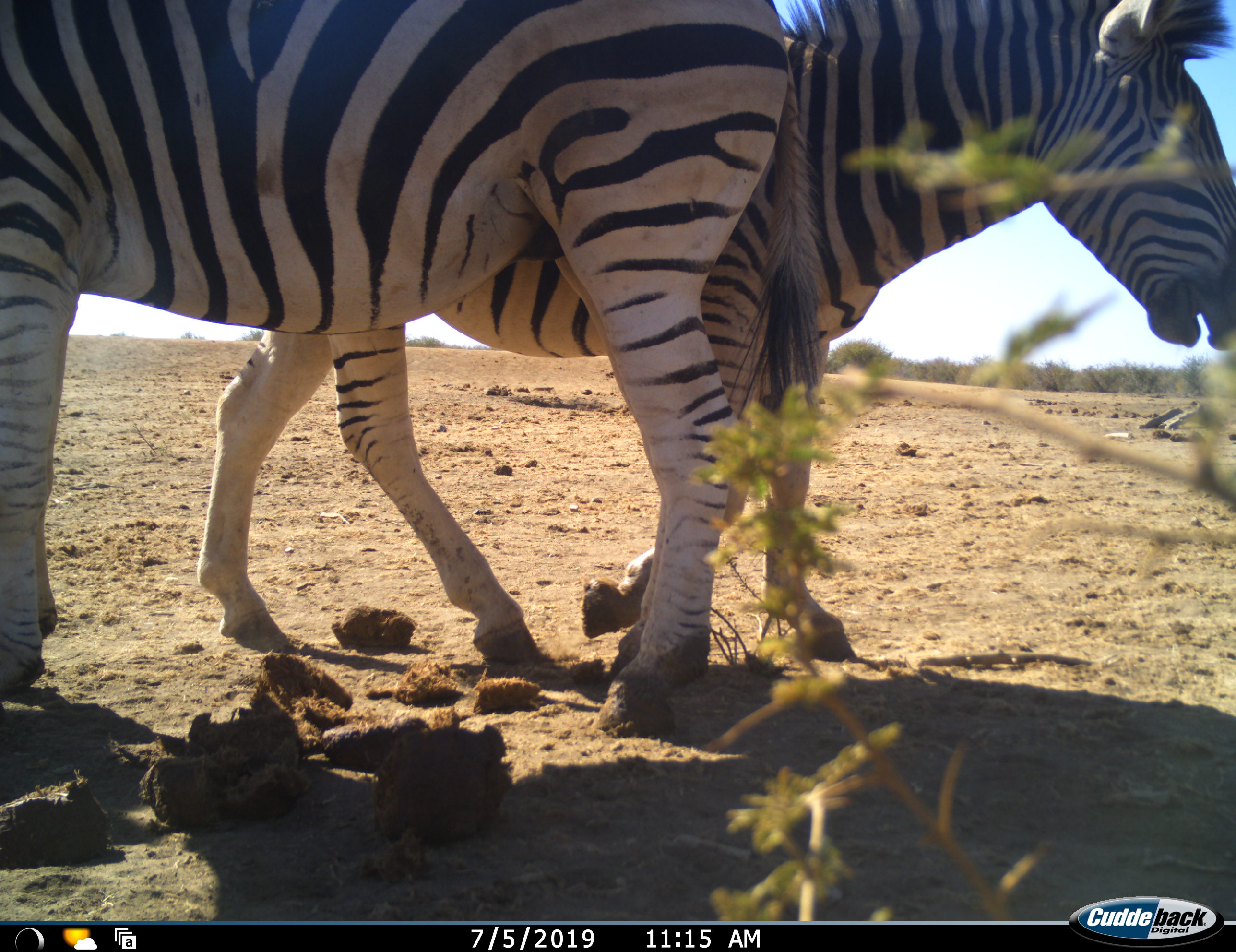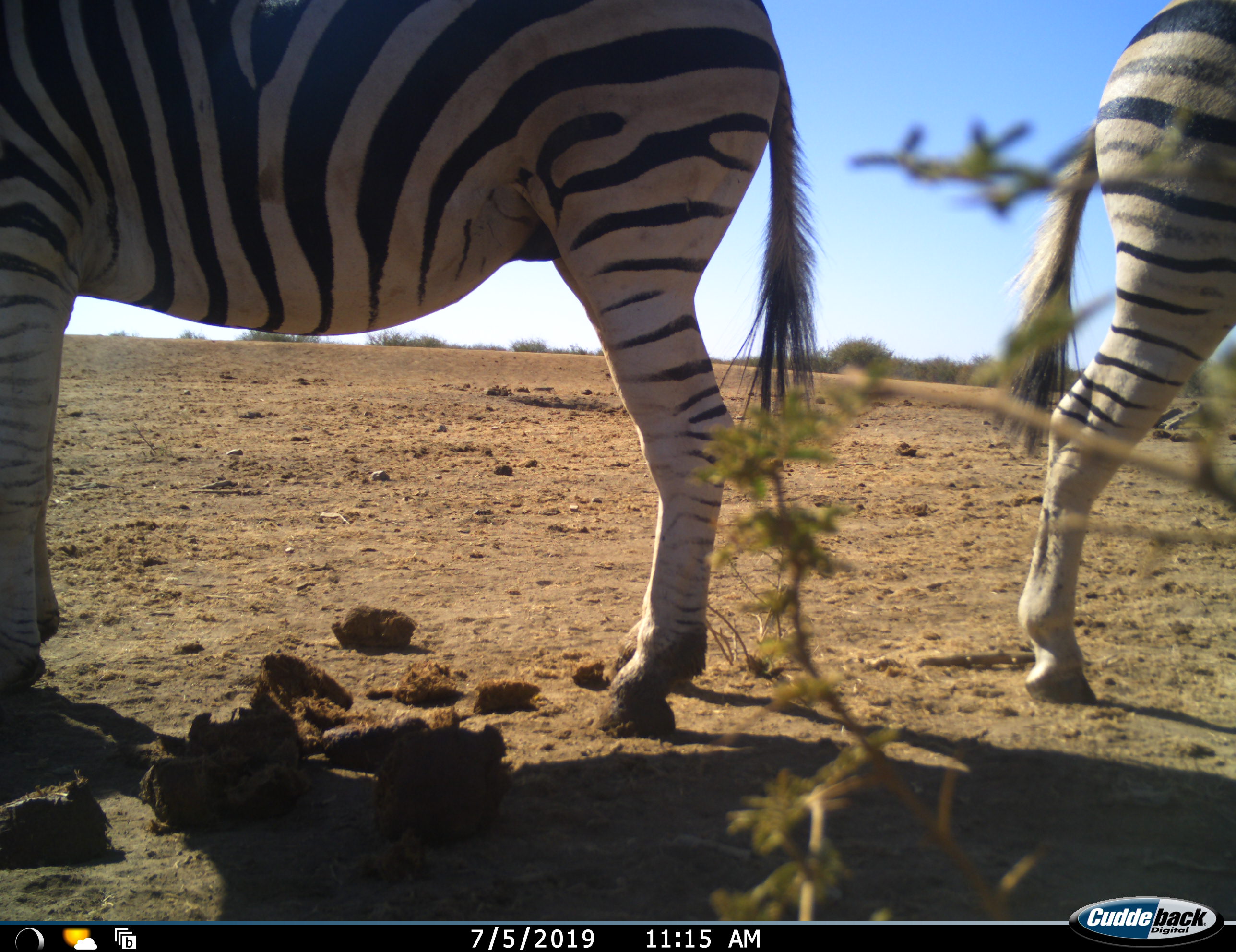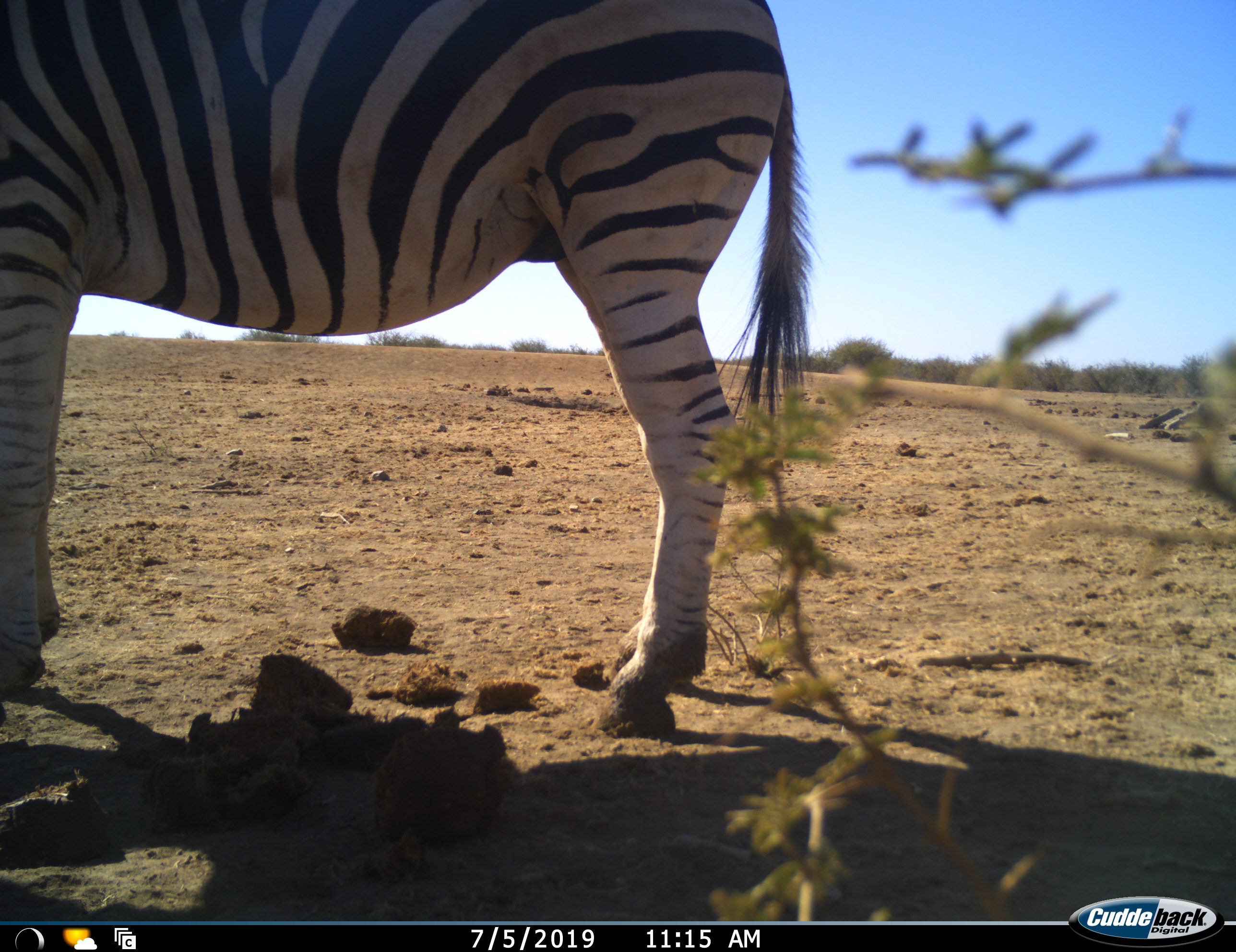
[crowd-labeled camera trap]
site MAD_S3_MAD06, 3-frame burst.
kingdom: Animalia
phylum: Chordata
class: Mammalia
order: Perissodactyla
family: Equidae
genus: Equus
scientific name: Equus quagga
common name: plains zebra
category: zebraplains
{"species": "zebraplains (plains zebra) (Equus quagga)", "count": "2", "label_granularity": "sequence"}